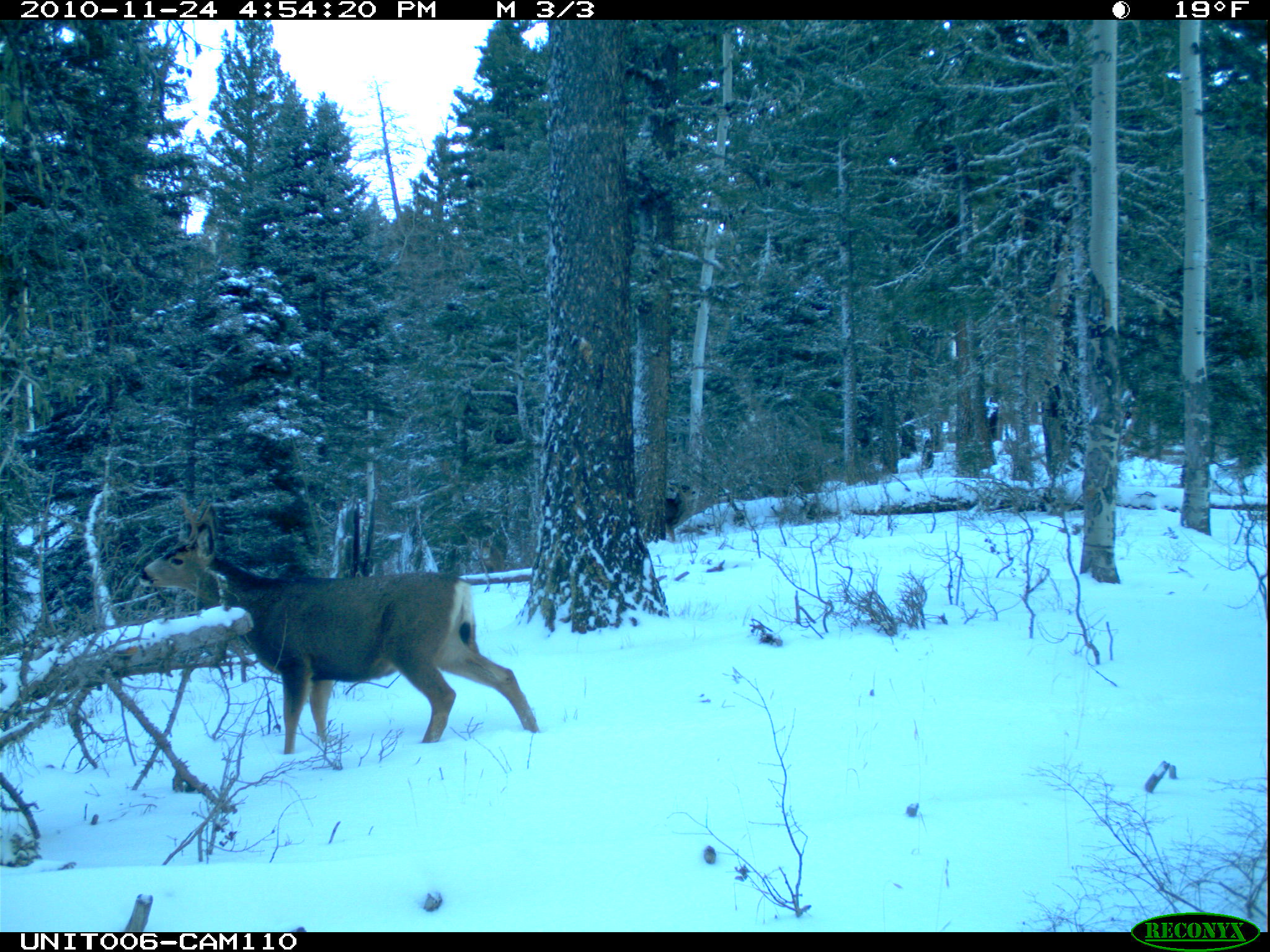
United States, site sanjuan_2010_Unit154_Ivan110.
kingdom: Animalia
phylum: Chordata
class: Mammalia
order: Artiodactyla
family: Cervidae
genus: Odocoileus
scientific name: Odocoileus hemionus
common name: mule deer